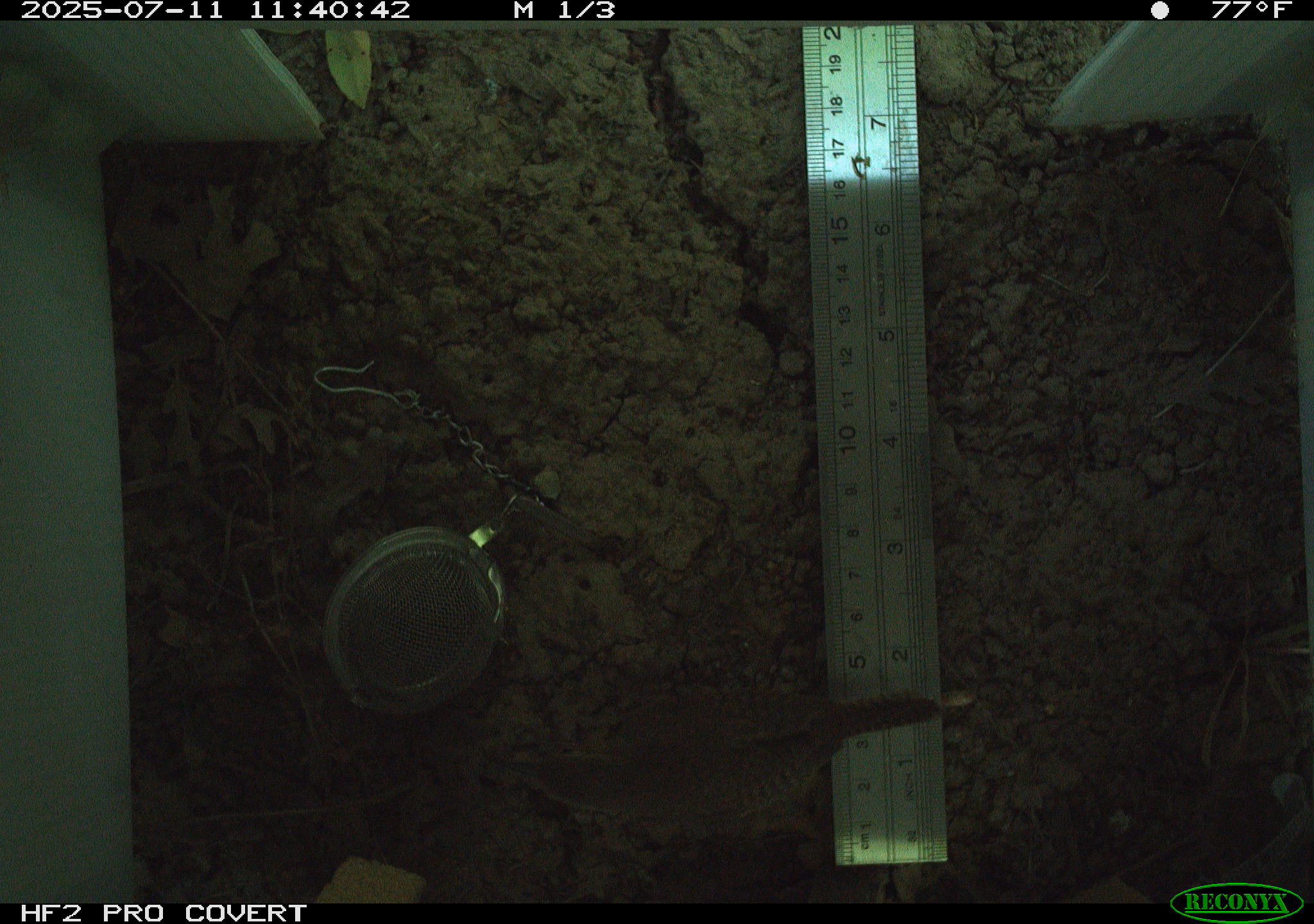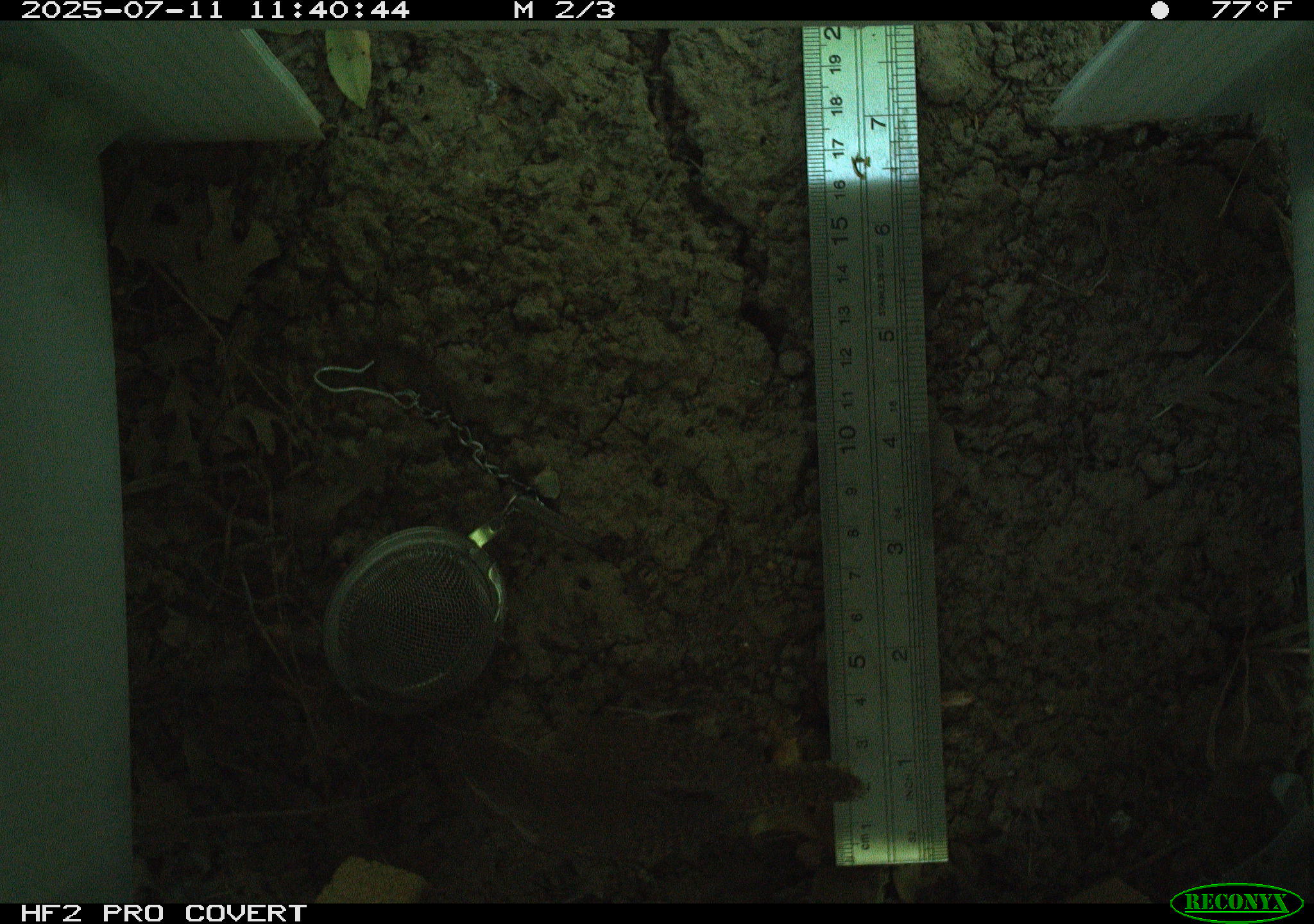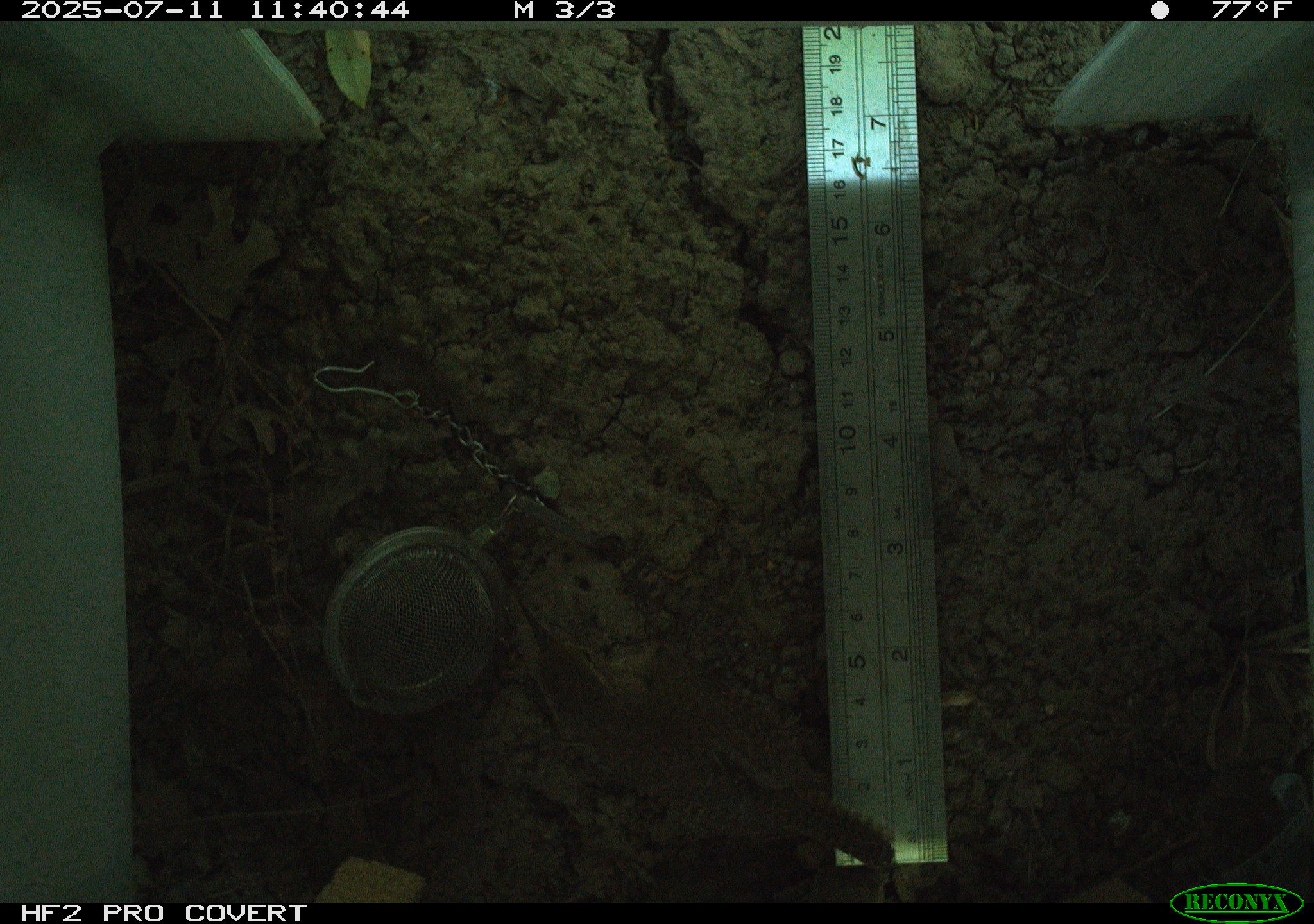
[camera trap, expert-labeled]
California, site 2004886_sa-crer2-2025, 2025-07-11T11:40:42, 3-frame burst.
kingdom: Animalia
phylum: Chordata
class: Aves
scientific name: Aves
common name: bird